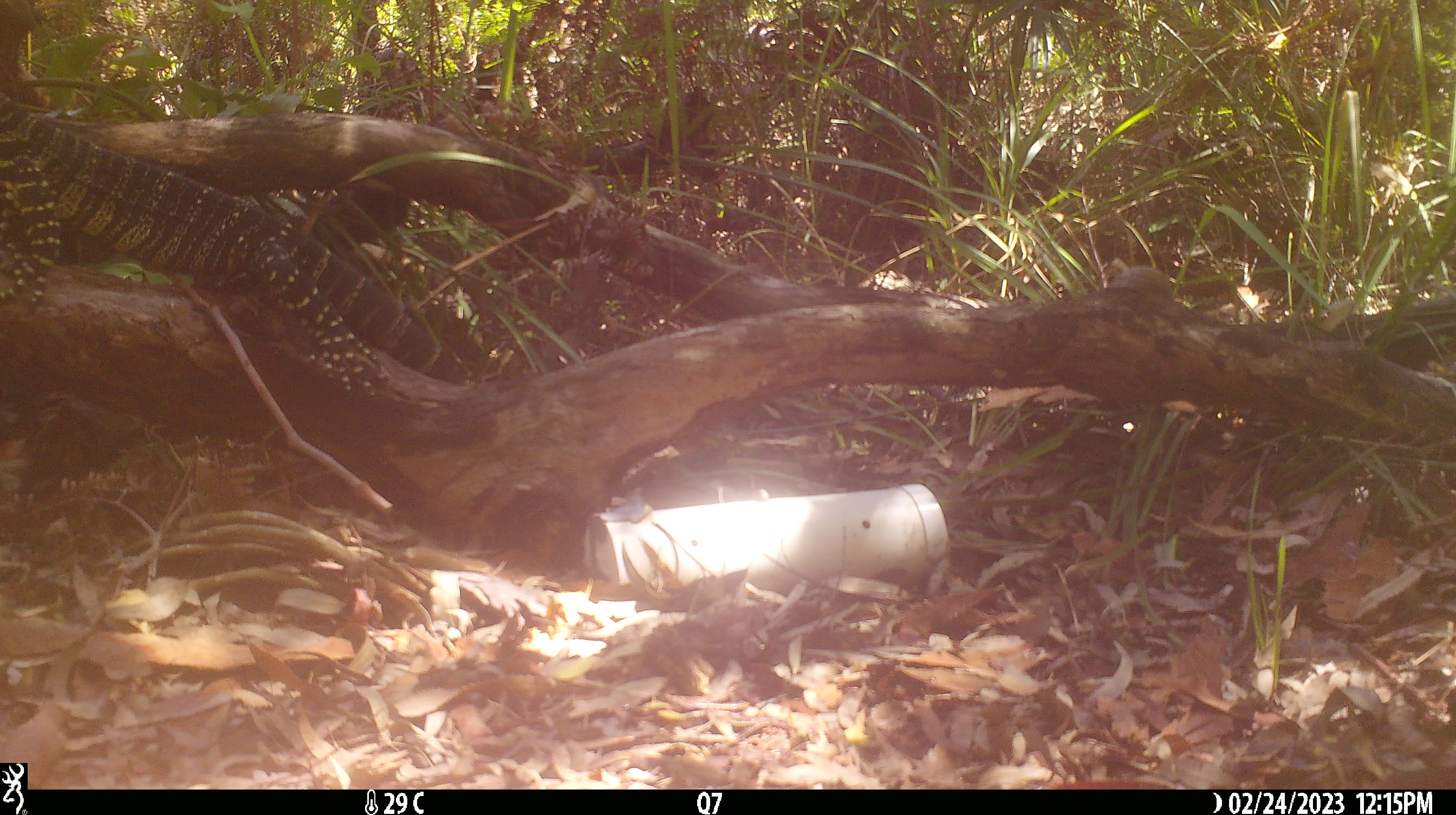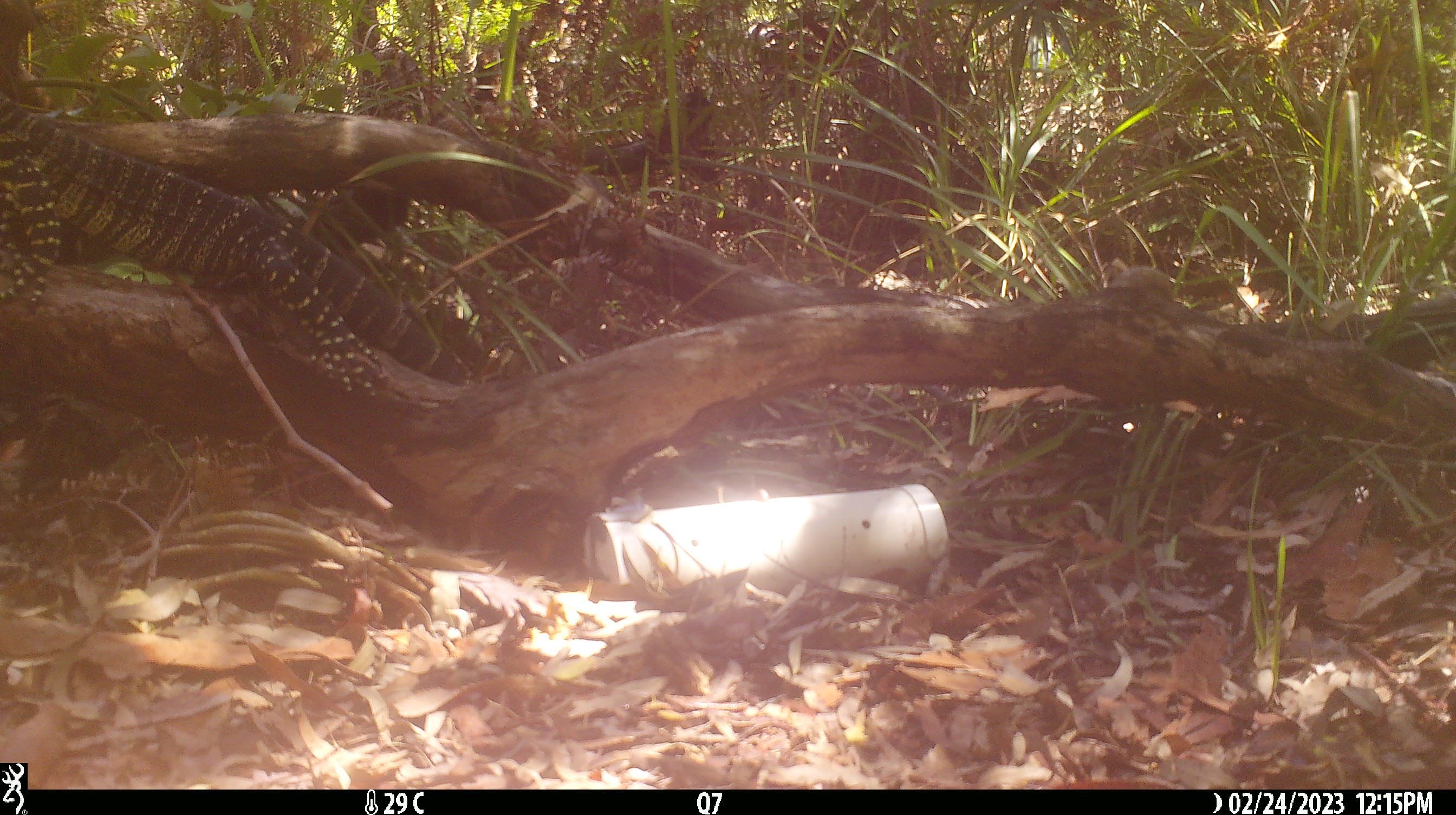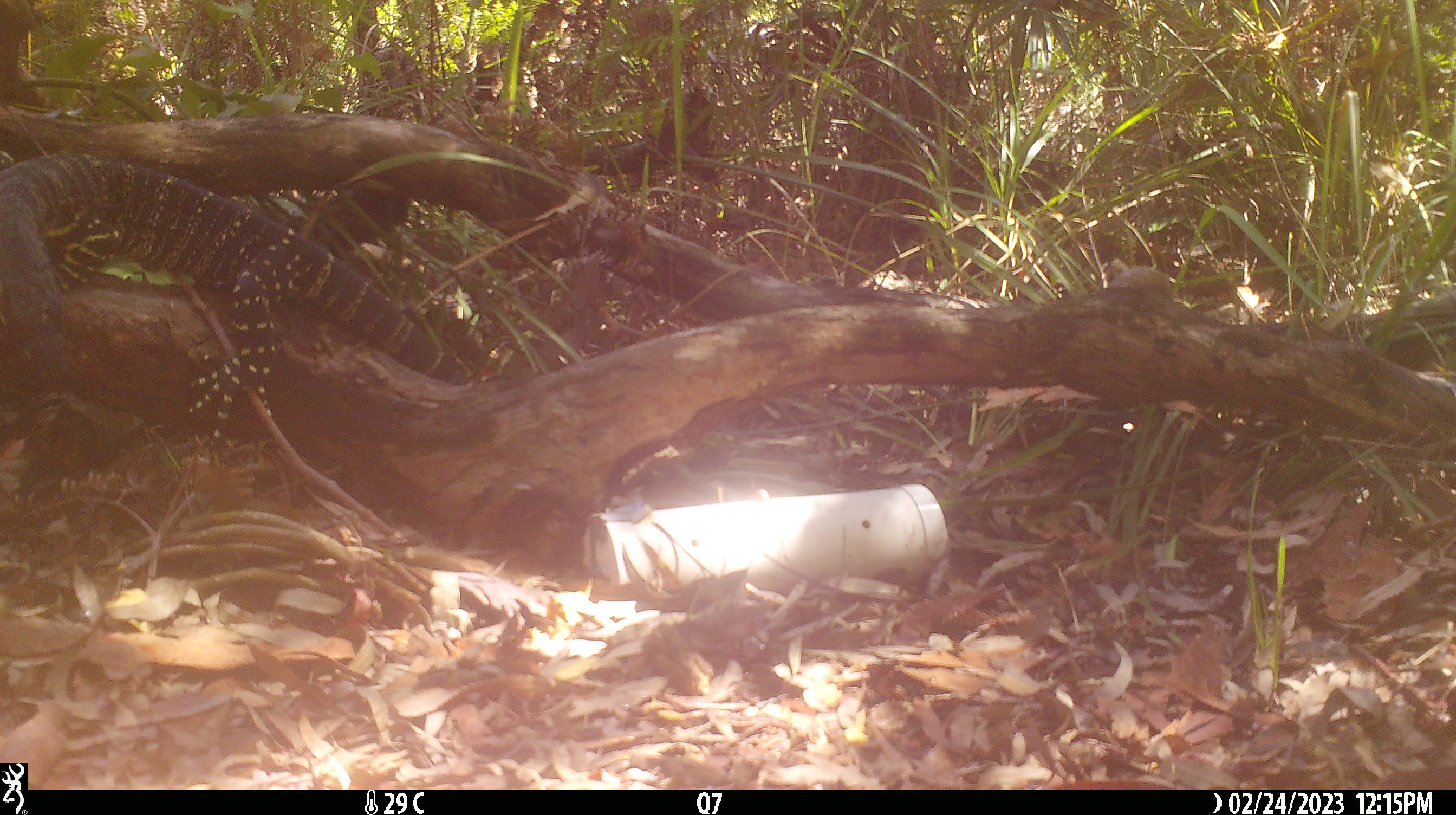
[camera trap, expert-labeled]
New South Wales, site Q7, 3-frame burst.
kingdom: Animalia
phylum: Chordata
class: Reptilia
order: Squamata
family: Varanidae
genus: Varanus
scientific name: Varanus varius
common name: lace monitor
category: goanna